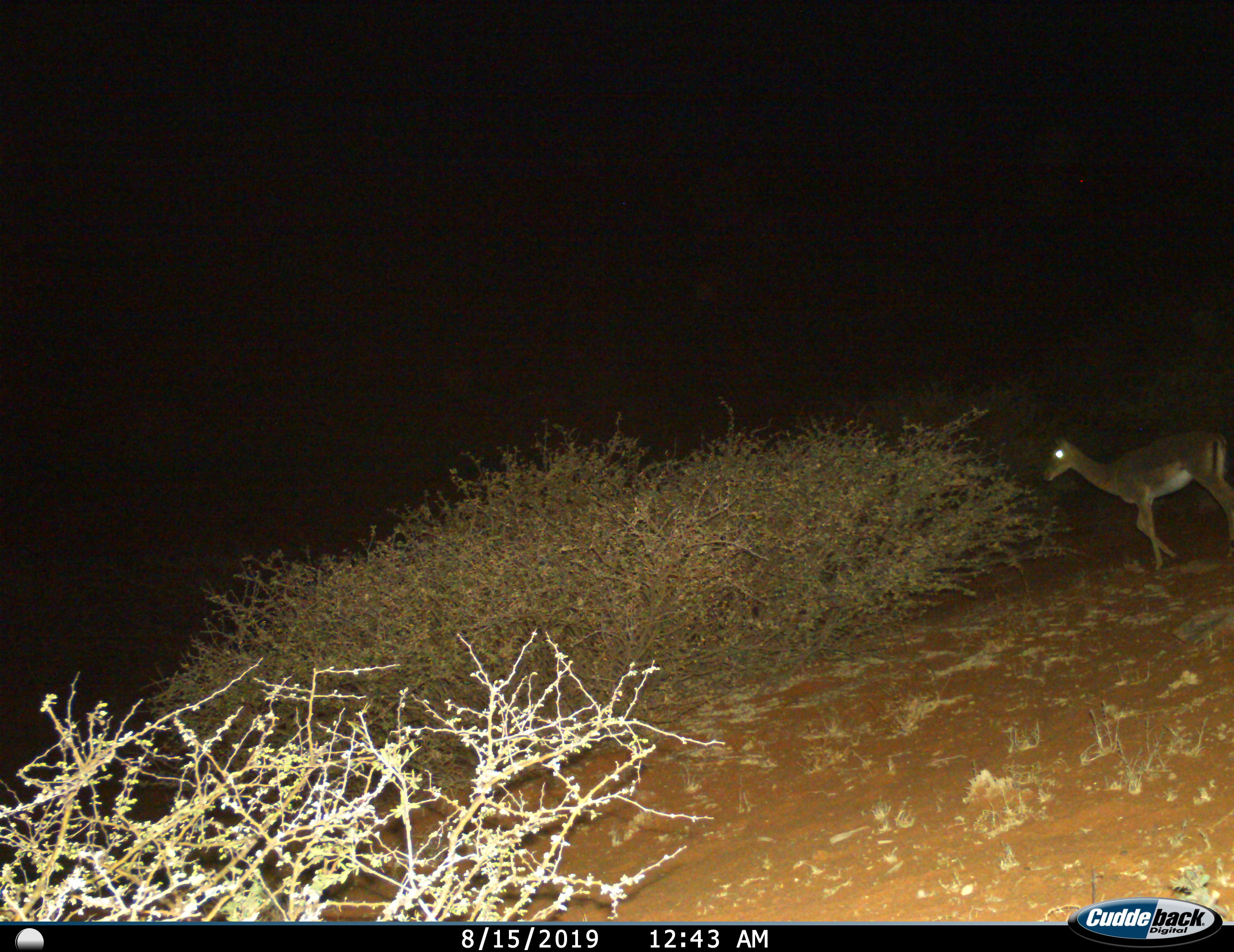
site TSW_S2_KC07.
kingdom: Animalia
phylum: Chordata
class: Mammalia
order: Artiodactyla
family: Bovidae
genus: Aepyceros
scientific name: Aepyceros melampus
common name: impala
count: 1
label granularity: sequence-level